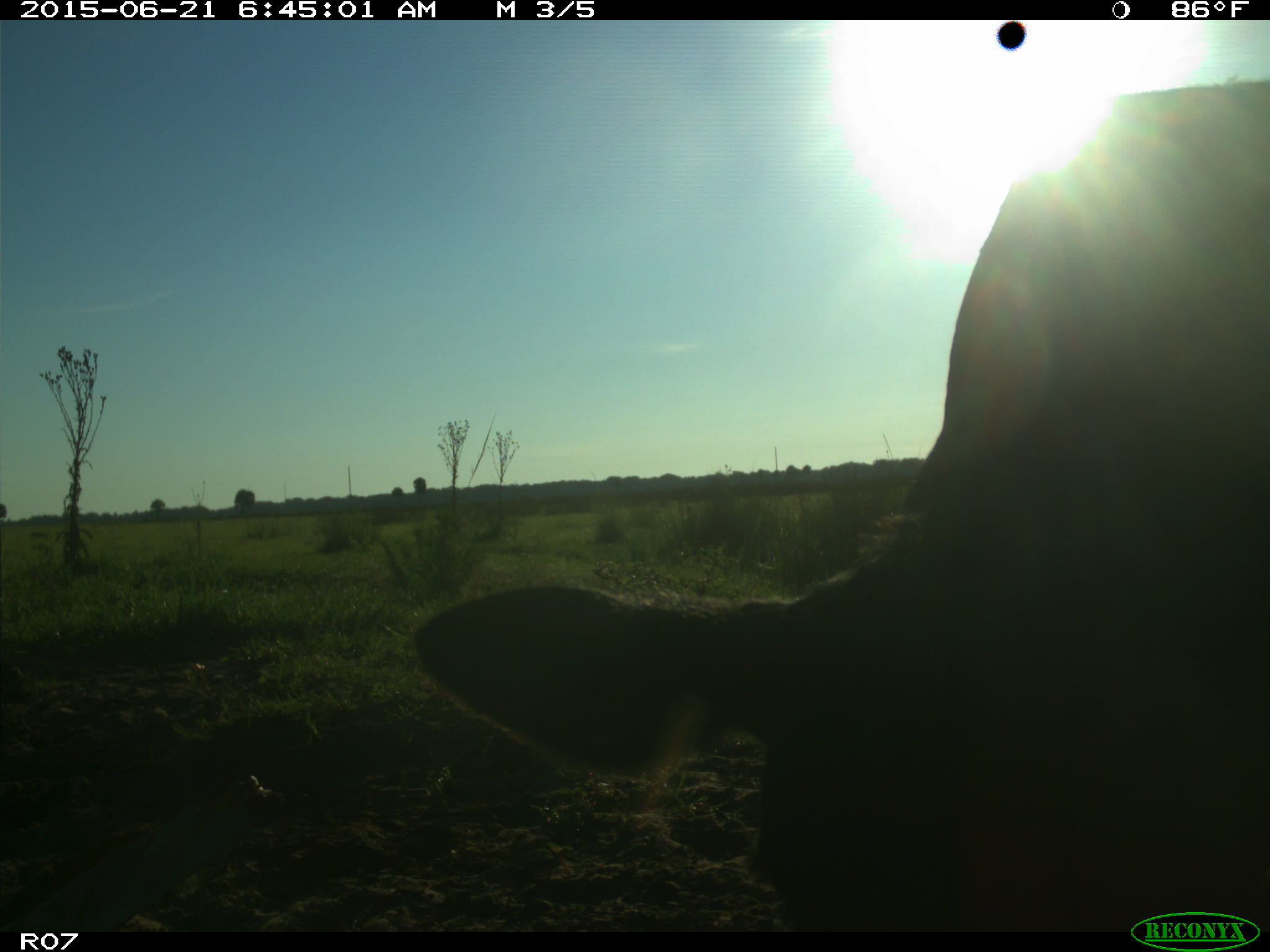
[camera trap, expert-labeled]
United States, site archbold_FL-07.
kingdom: Animalia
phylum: Chordata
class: Mammalia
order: Artiodactyla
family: Bovidae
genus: Bos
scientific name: Bos taurus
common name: domestic cow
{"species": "Bos taurus (domestic cow)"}